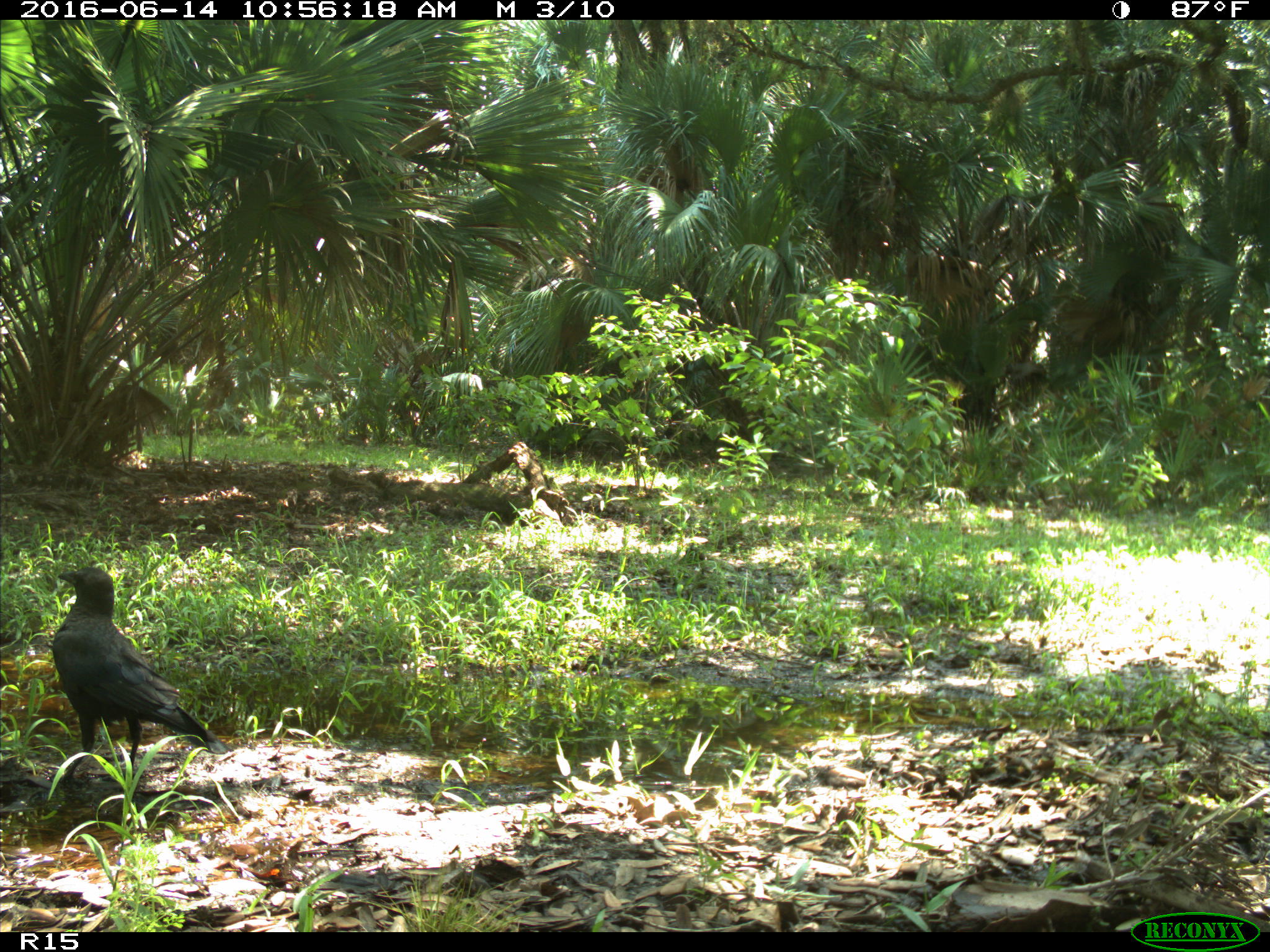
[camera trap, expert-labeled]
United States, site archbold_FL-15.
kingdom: Animalia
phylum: Chordata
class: Aves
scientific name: Aves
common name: birds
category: unidentified bird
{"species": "unidentified bird (birds) (Aves)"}